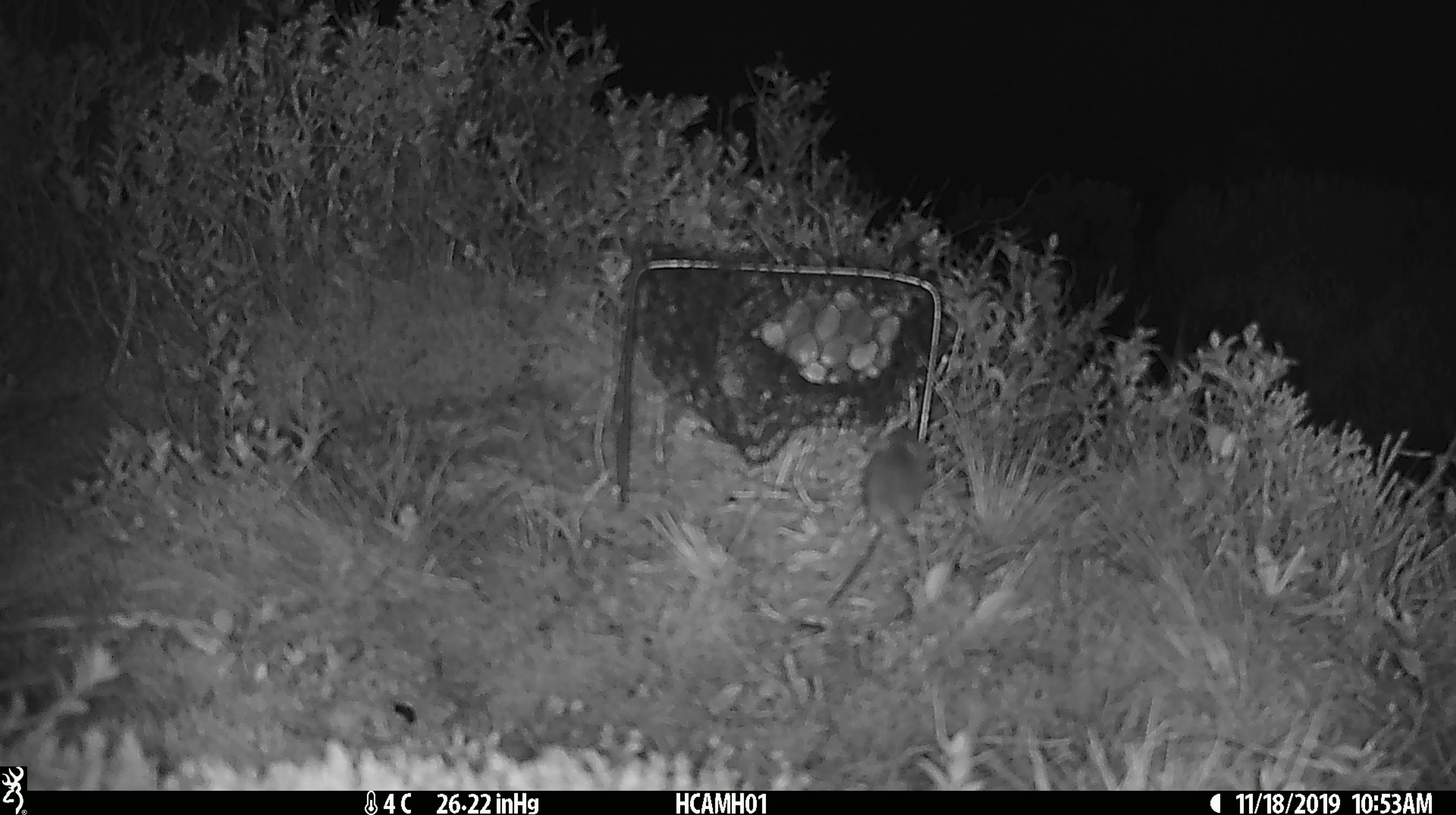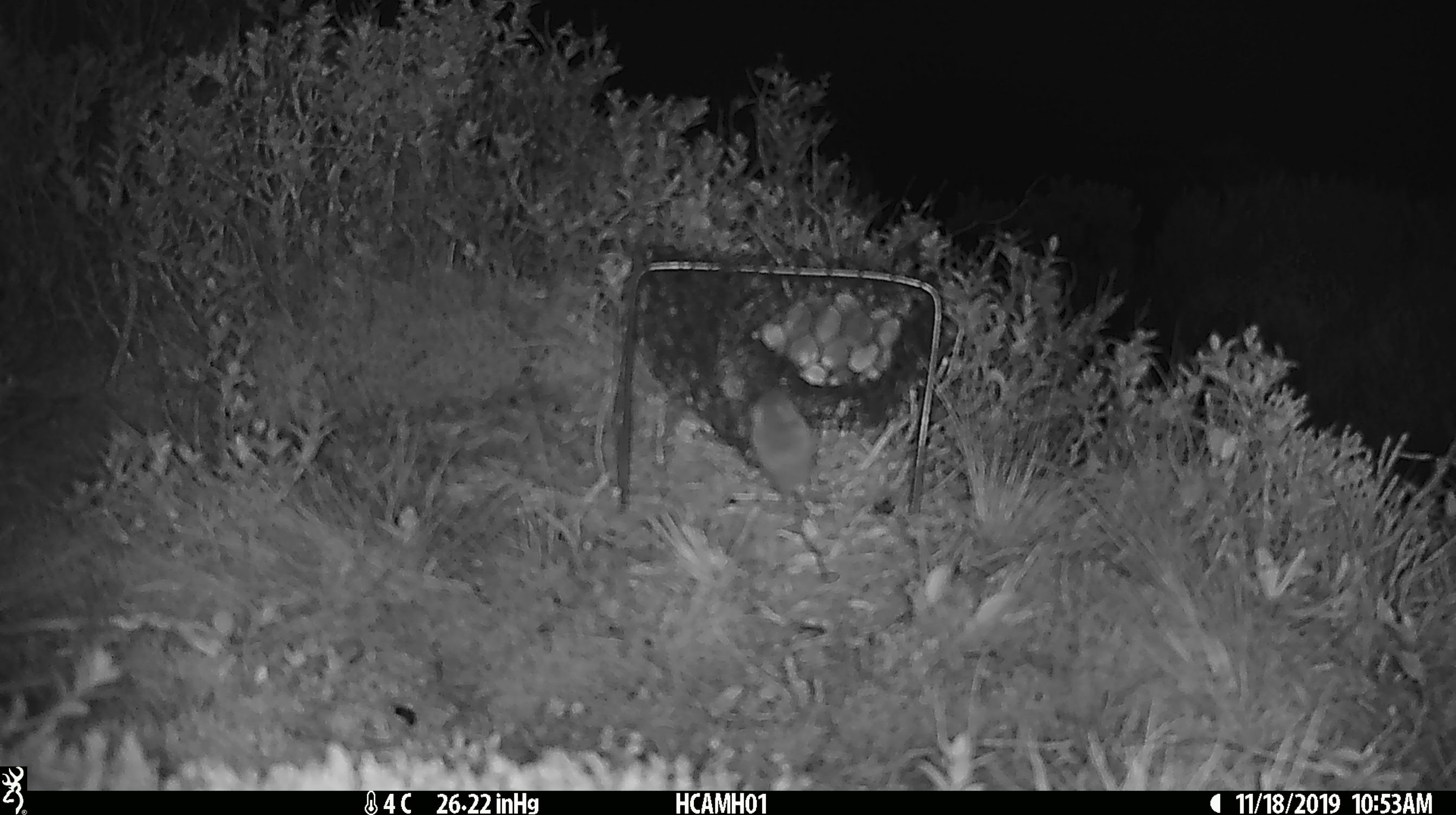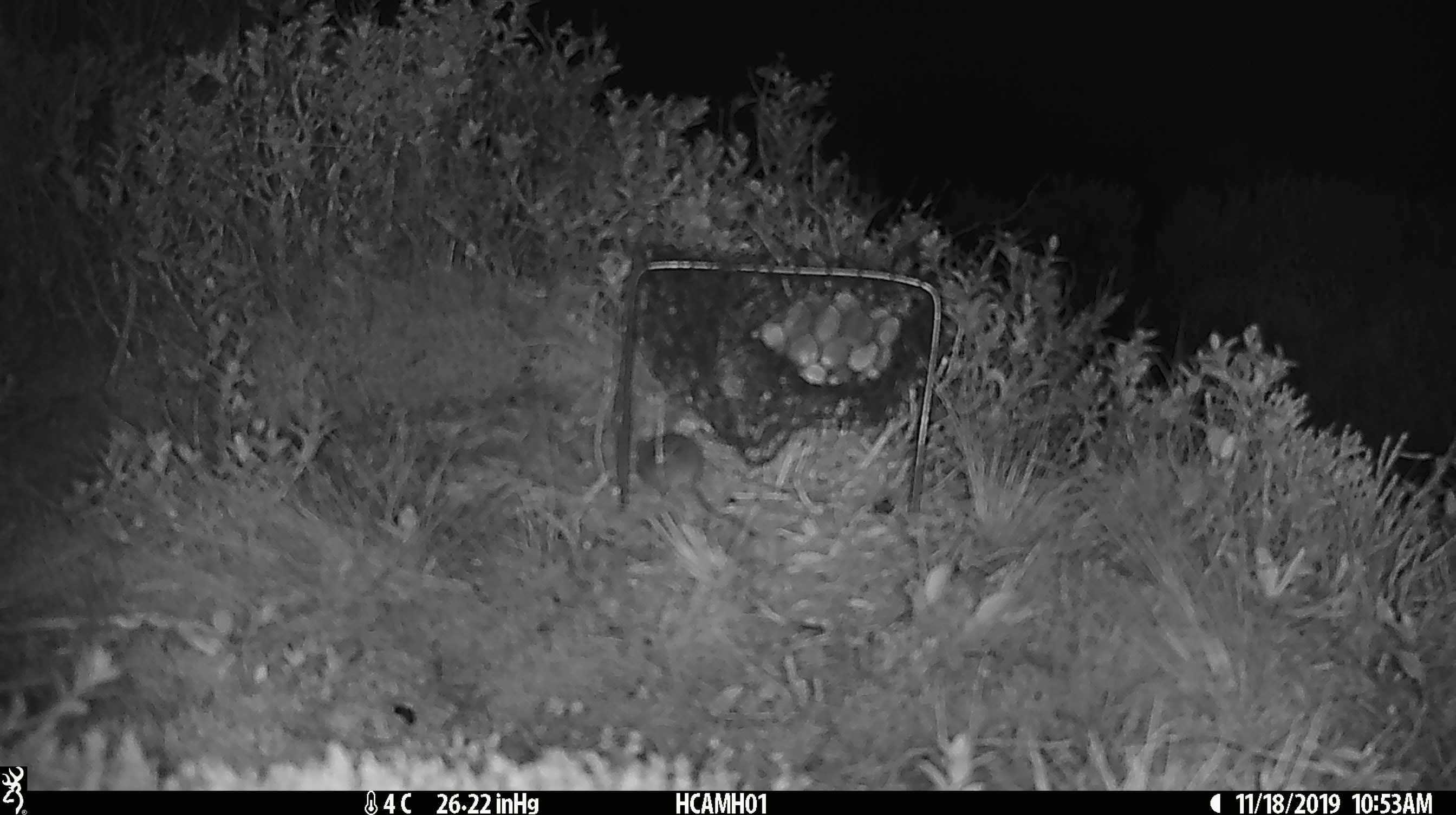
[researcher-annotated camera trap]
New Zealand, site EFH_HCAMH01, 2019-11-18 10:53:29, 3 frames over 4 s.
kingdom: Animalia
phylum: Chordata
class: Mammalia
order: Rodentia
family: Muridae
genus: Mus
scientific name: Mus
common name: mouse